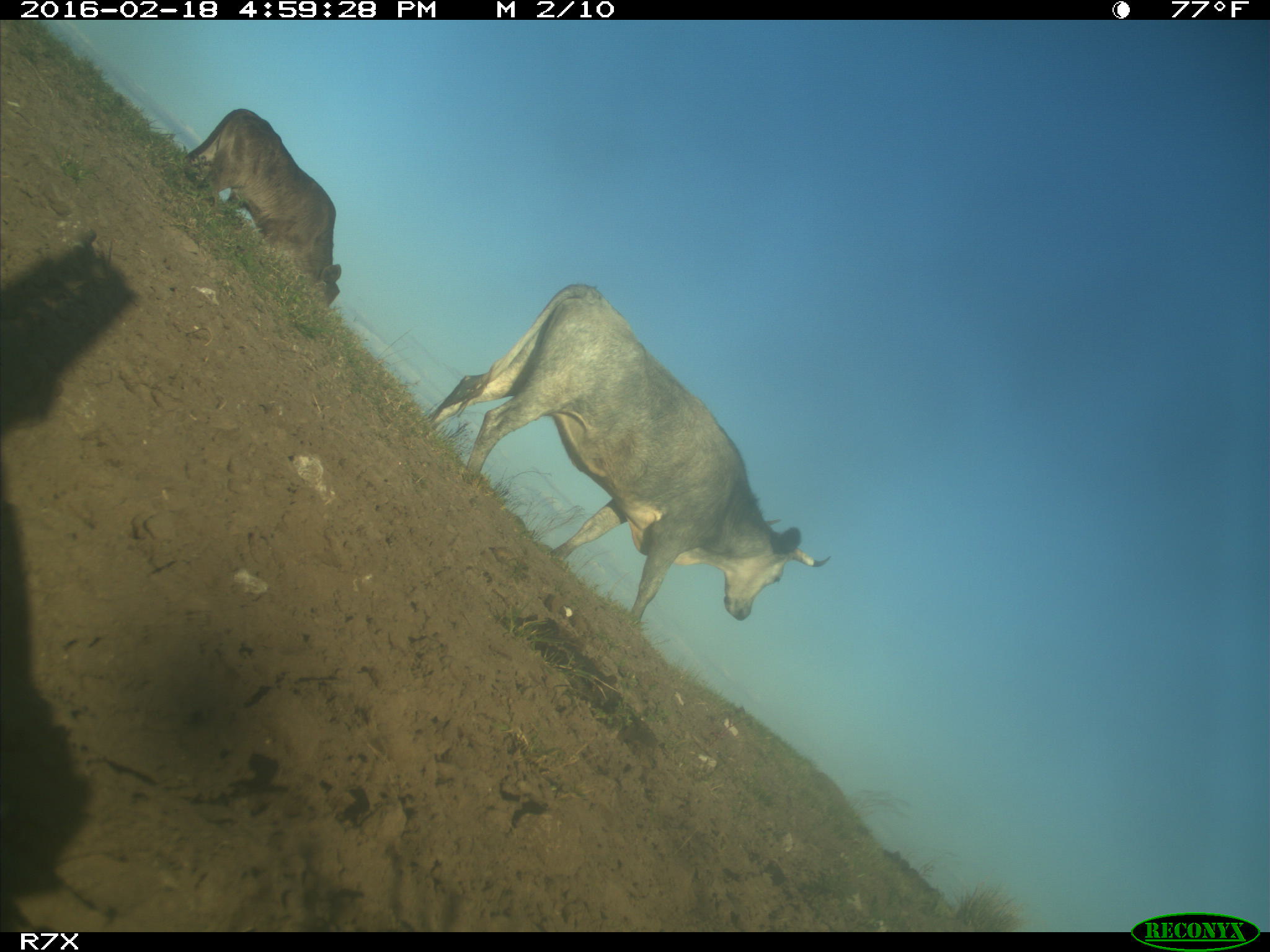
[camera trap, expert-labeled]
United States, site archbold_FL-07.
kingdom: Animalia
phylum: Chordata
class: Mammalia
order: Artiodactyla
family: Bovidae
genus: Bos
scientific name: Bos taurus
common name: domestic cow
Bos taurus (domestic cow).